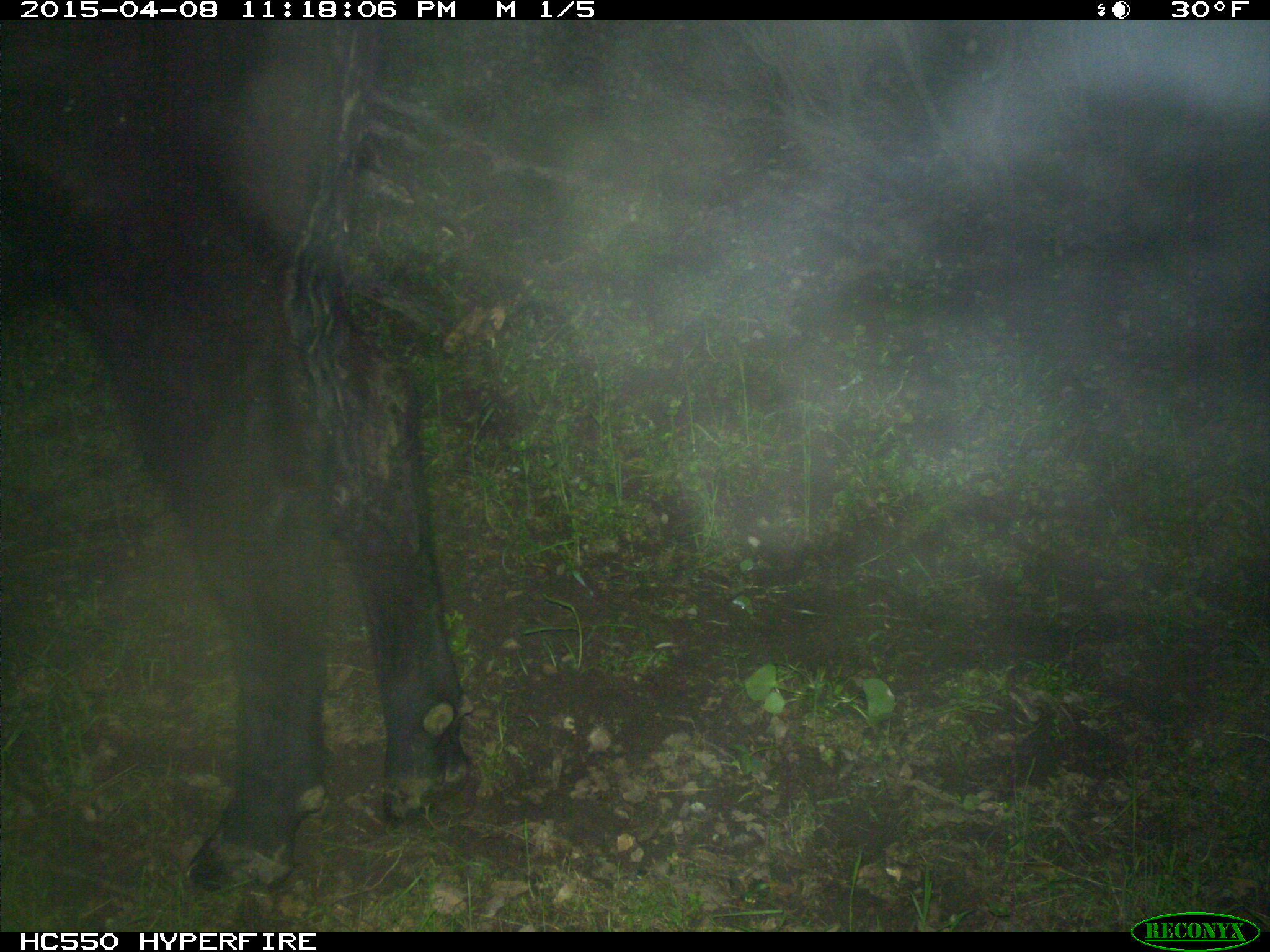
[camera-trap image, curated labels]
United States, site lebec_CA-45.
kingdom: Animalia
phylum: Chordata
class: Mammalia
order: Artiodactyla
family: Bovidae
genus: Bos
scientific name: Bos taurus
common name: domestic cow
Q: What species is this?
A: Bos taurus (domestic cow).